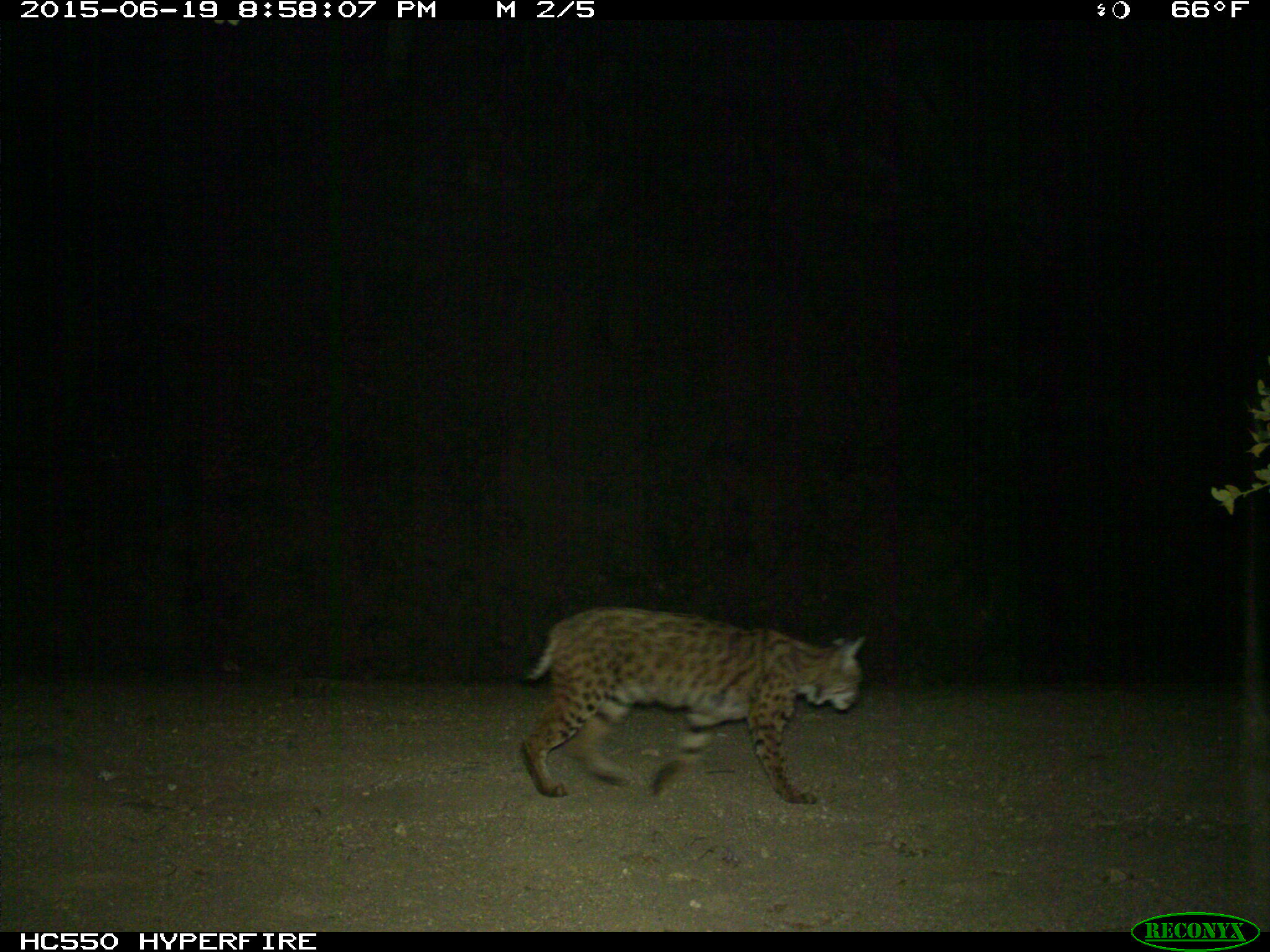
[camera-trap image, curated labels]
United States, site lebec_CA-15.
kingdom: Animalia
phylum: Chordata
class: Mammalia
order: Carnivora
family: Felidae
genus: Lynx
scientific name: Lynx rufus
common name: bobcat